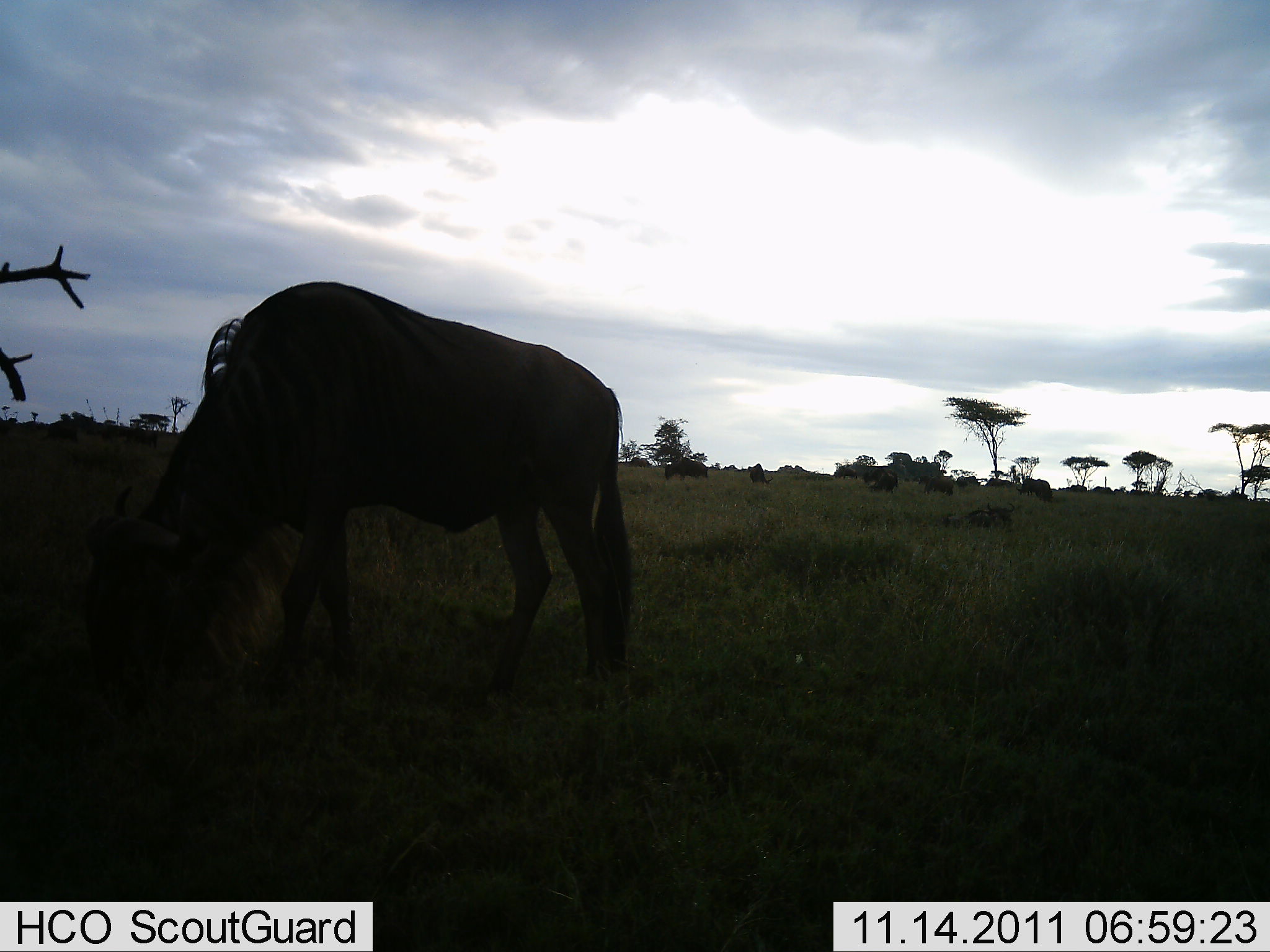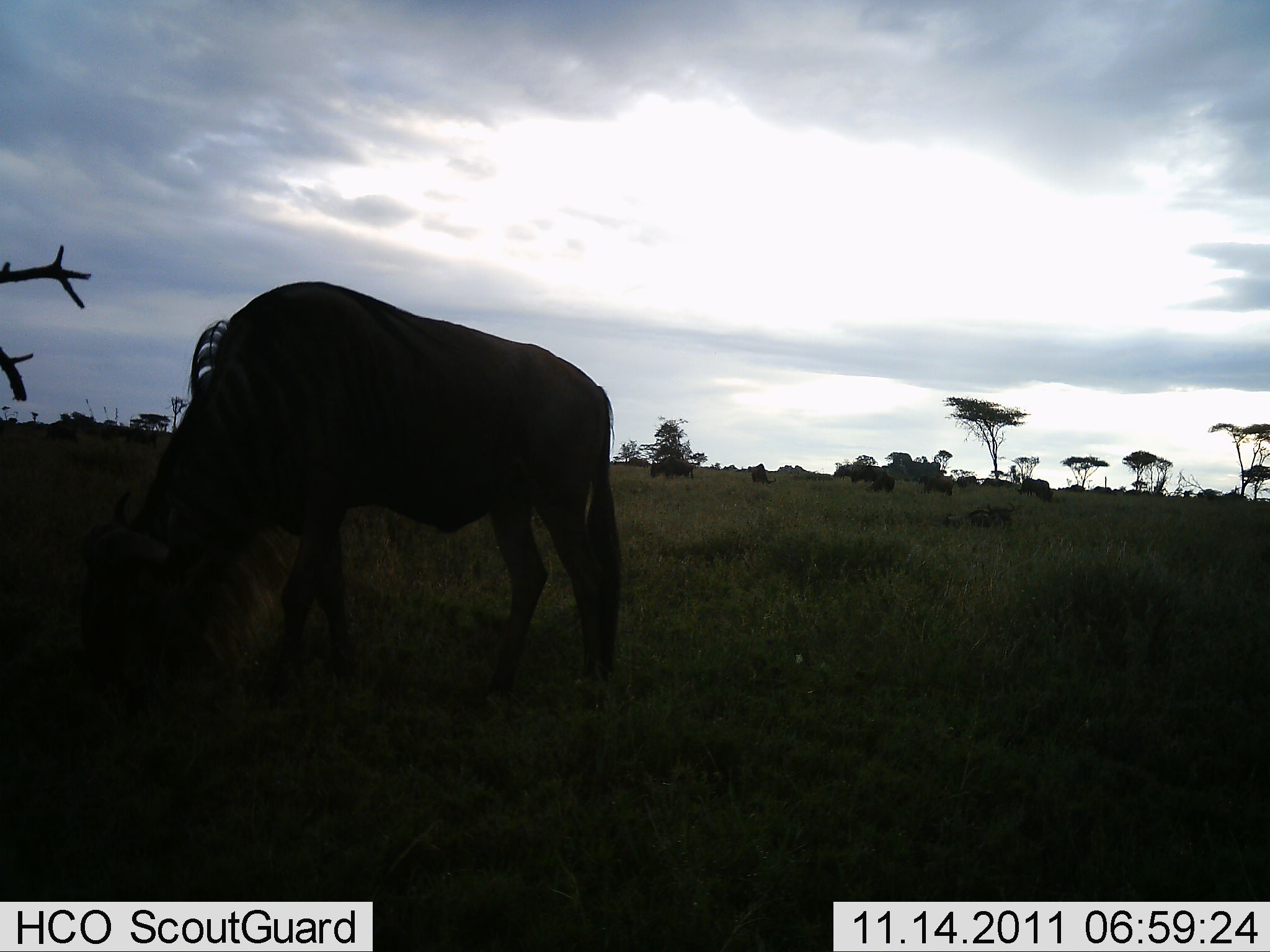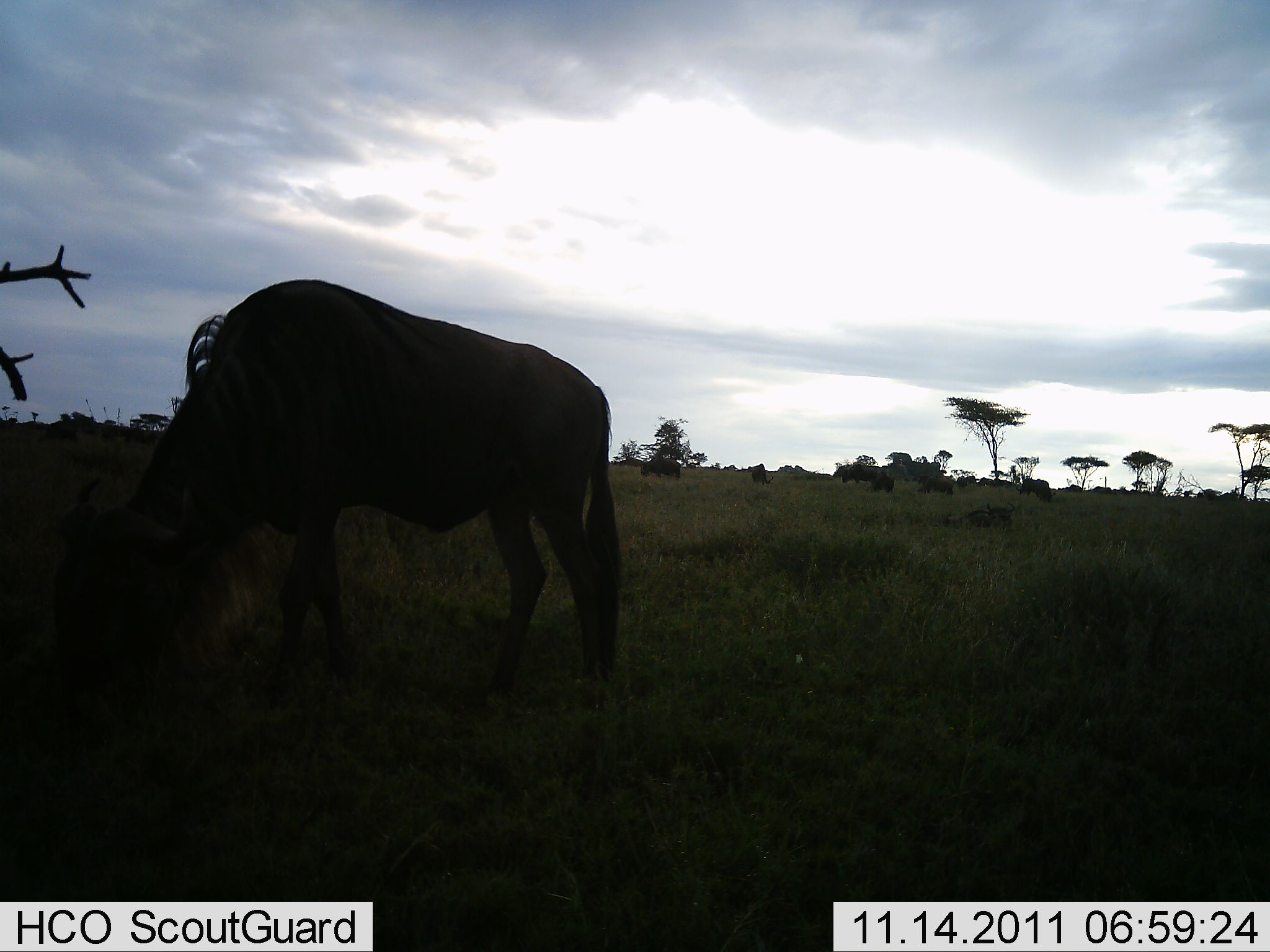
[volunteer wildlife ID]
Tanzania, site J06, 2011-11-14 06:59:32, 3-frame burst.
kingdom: Animalia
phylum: Chordata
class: Mammalia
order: Artiodactyla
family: Bovidae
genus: Connochaetes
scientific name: Connochaetes taurinus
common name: blue wildebeest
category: wildebeest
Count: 10.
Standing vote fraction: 36%.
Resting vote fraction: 7%.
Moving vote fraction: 36%.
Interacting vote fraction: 0%.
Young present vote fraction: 0%.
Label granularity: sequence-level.